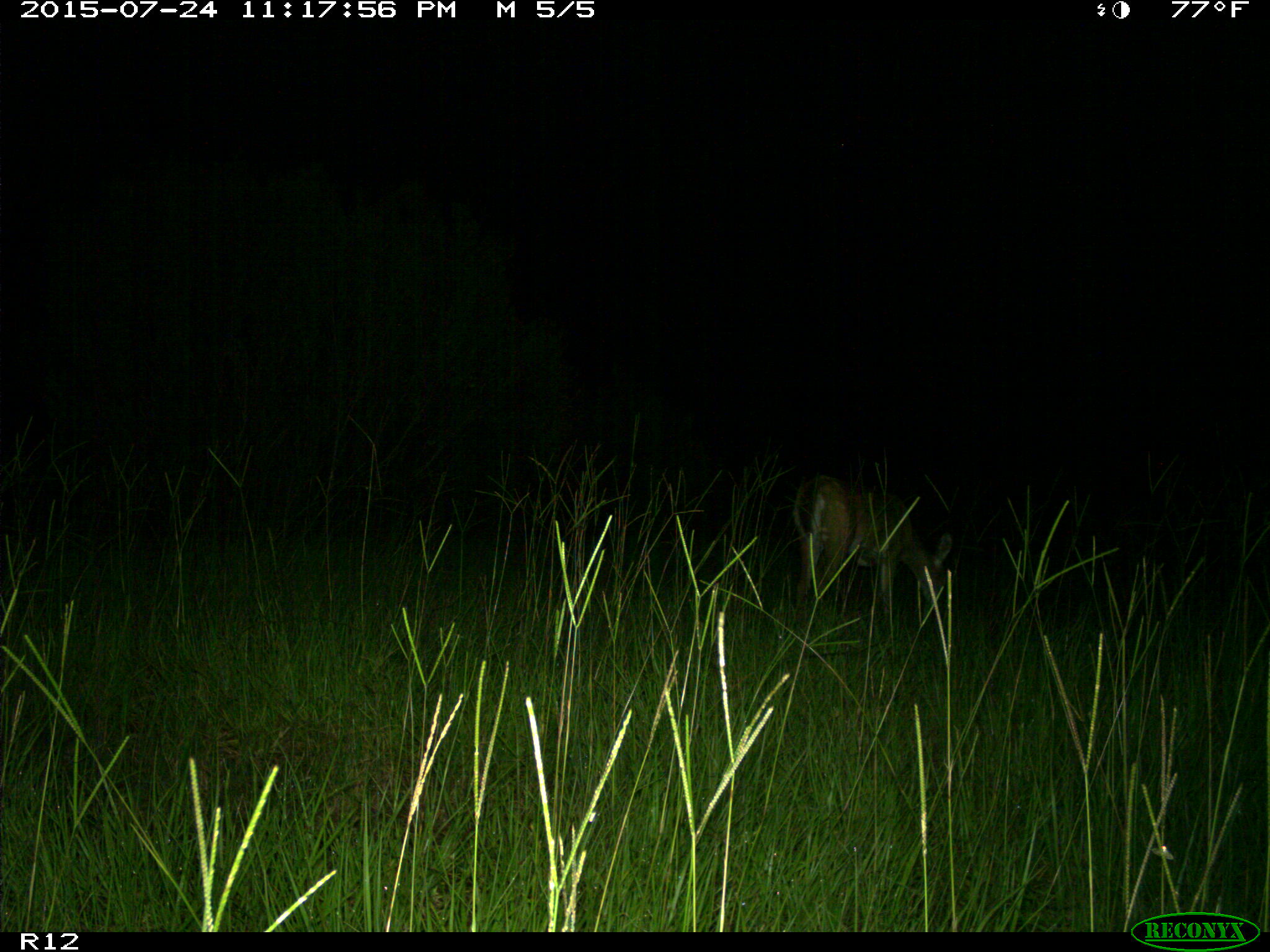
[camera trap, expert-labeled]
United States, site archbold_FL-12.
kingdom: Animalia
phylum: Chordata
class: Mammalia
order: Artiodactyla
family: Cervidae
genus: Odocoileus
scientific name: Odocoileus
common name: deer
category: unidentified deer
Unidentified deer (deer) (Odocoileus).